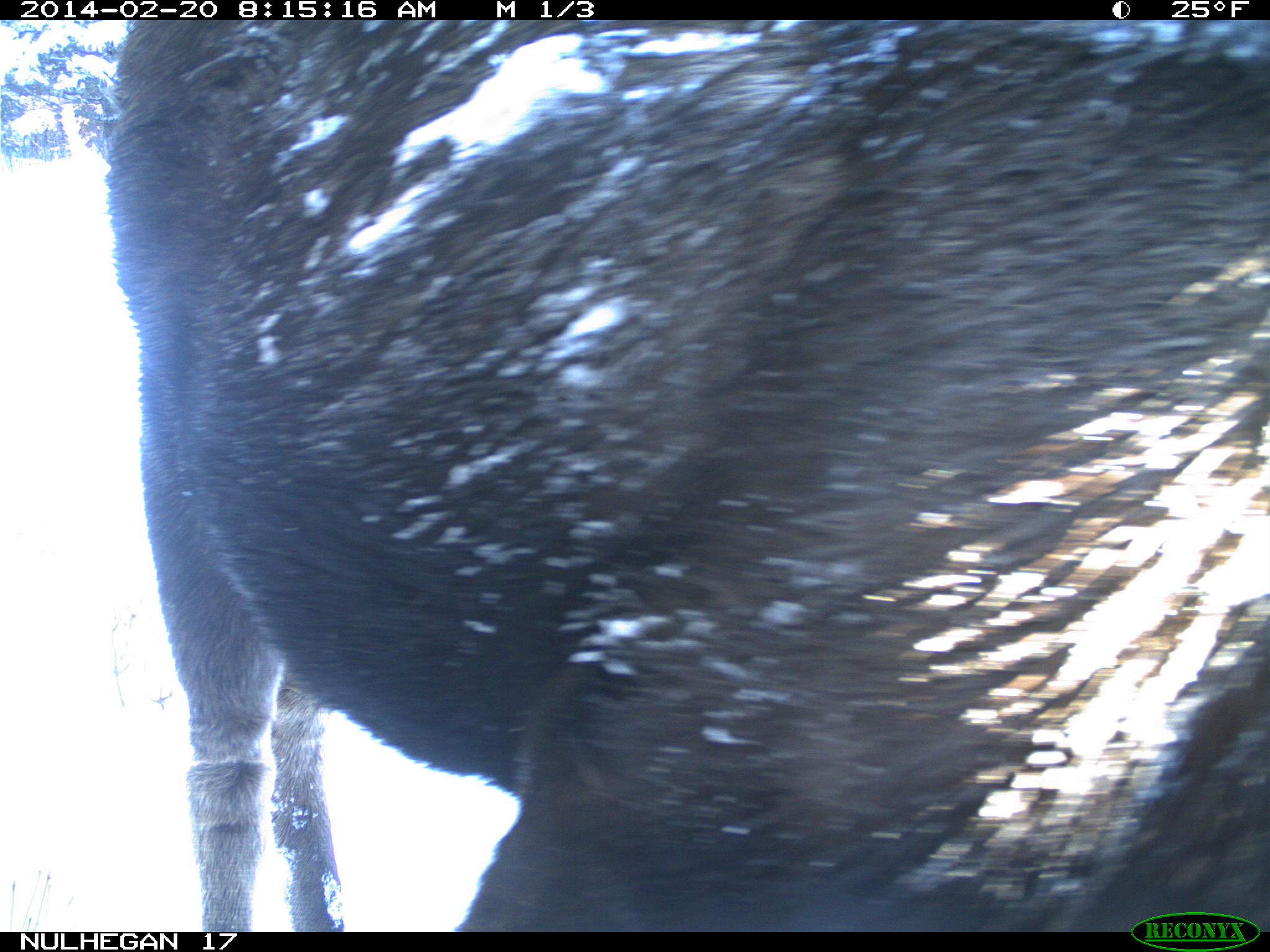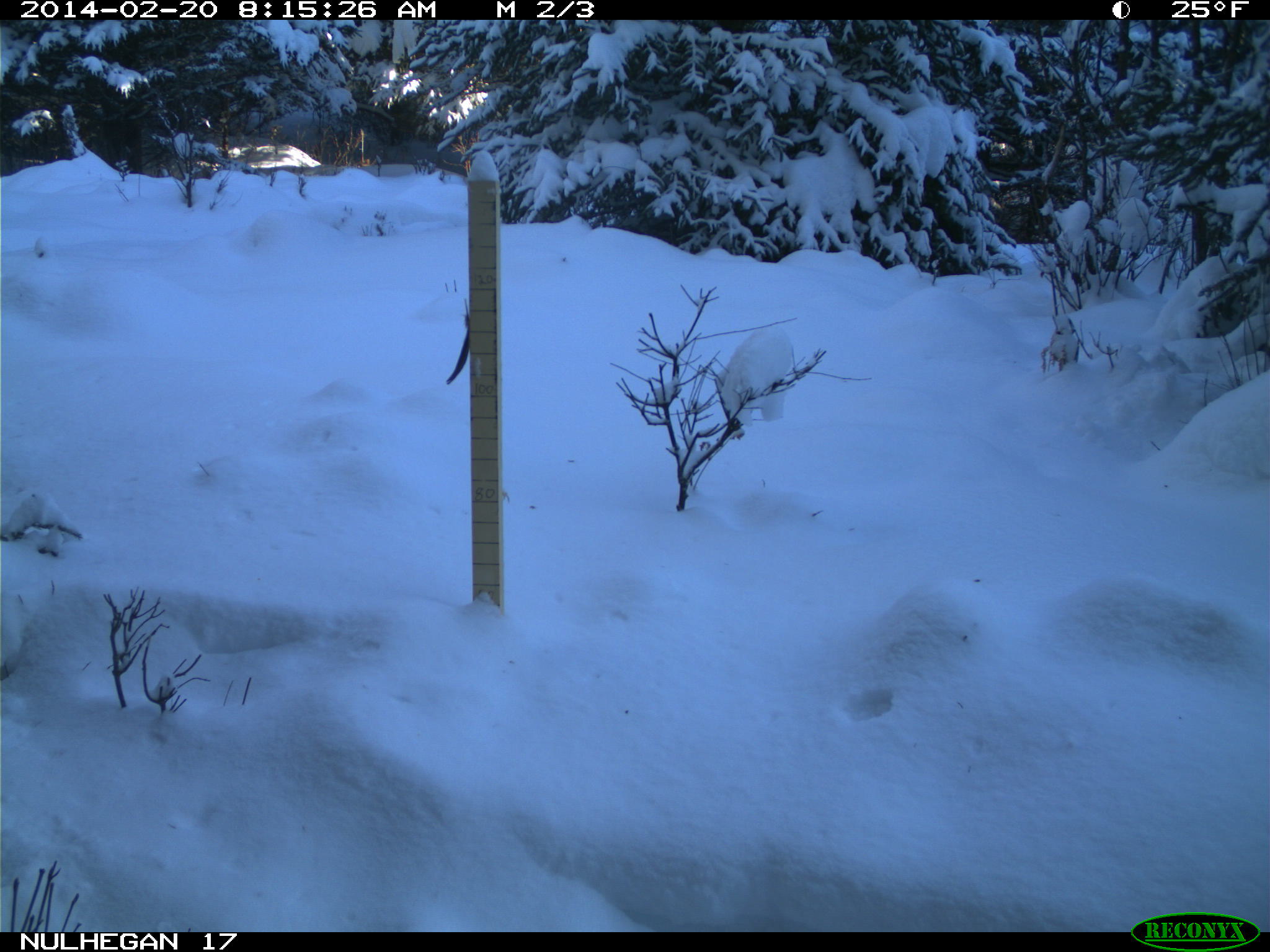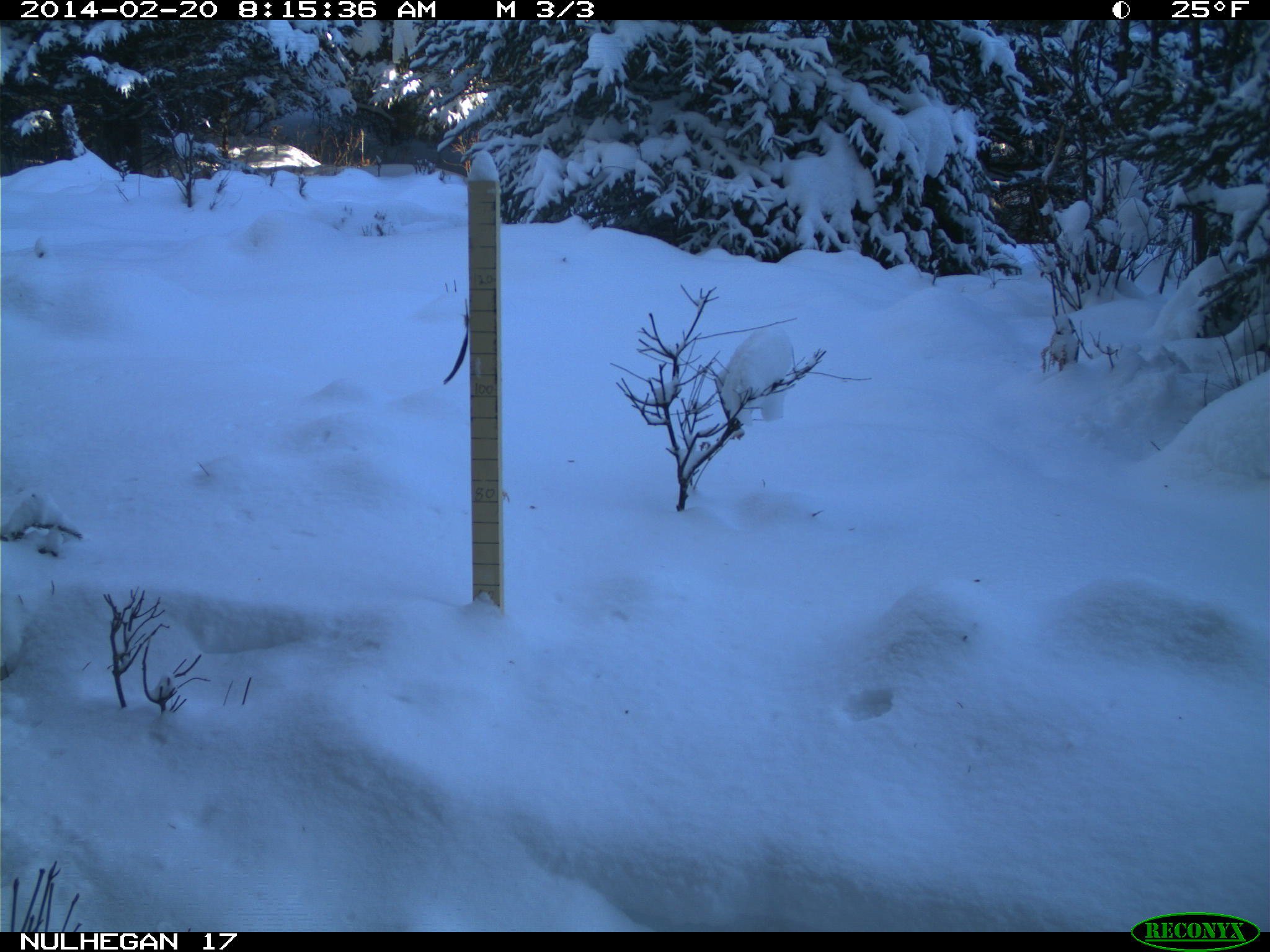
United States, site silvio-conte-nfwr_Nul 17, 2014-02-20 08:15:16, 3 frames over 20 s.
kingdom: Animalia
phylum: Chordata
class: Mammalia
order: Artiodactyla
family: Cervidae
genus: Alces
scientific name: Alces alces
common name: moose